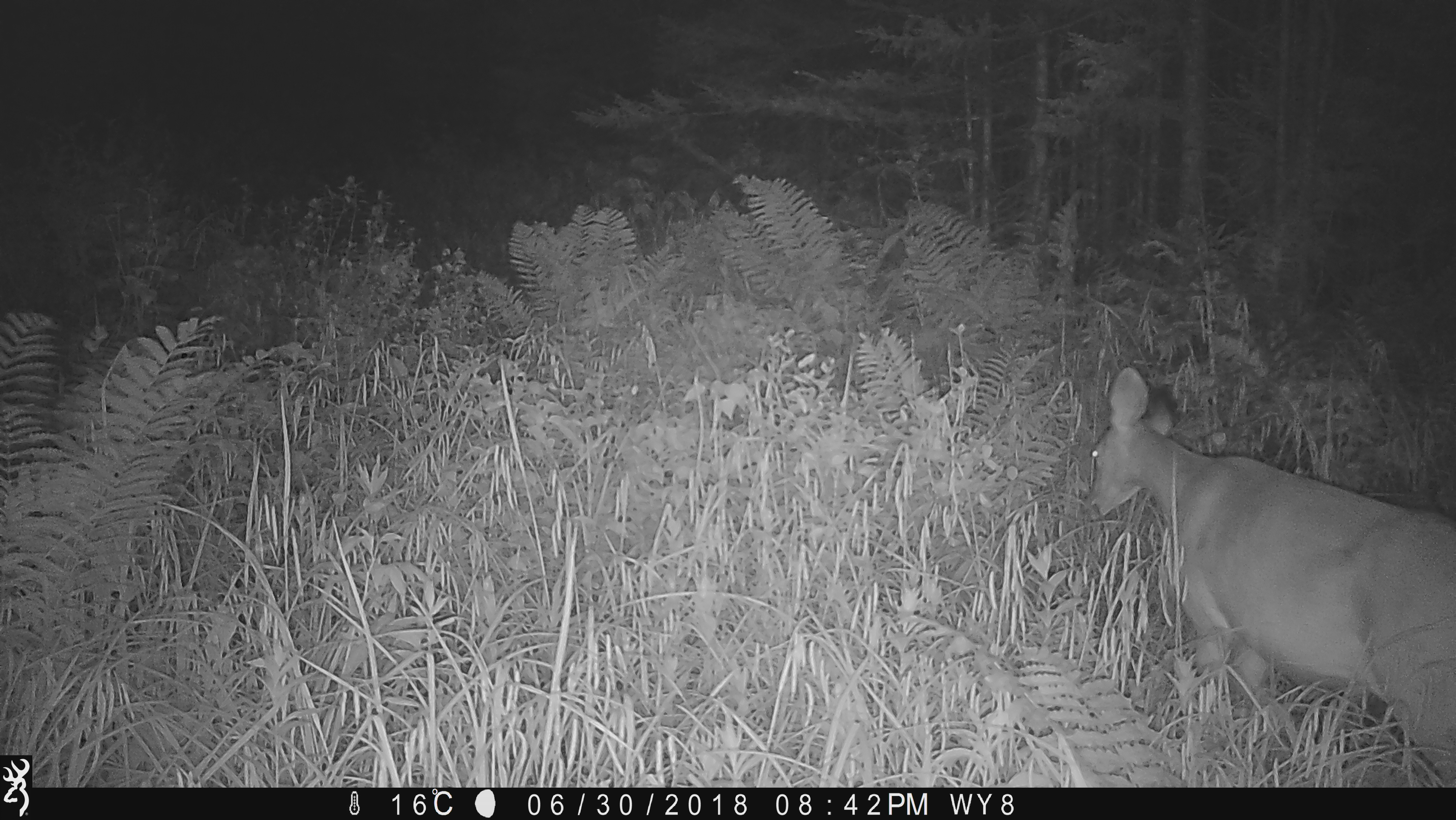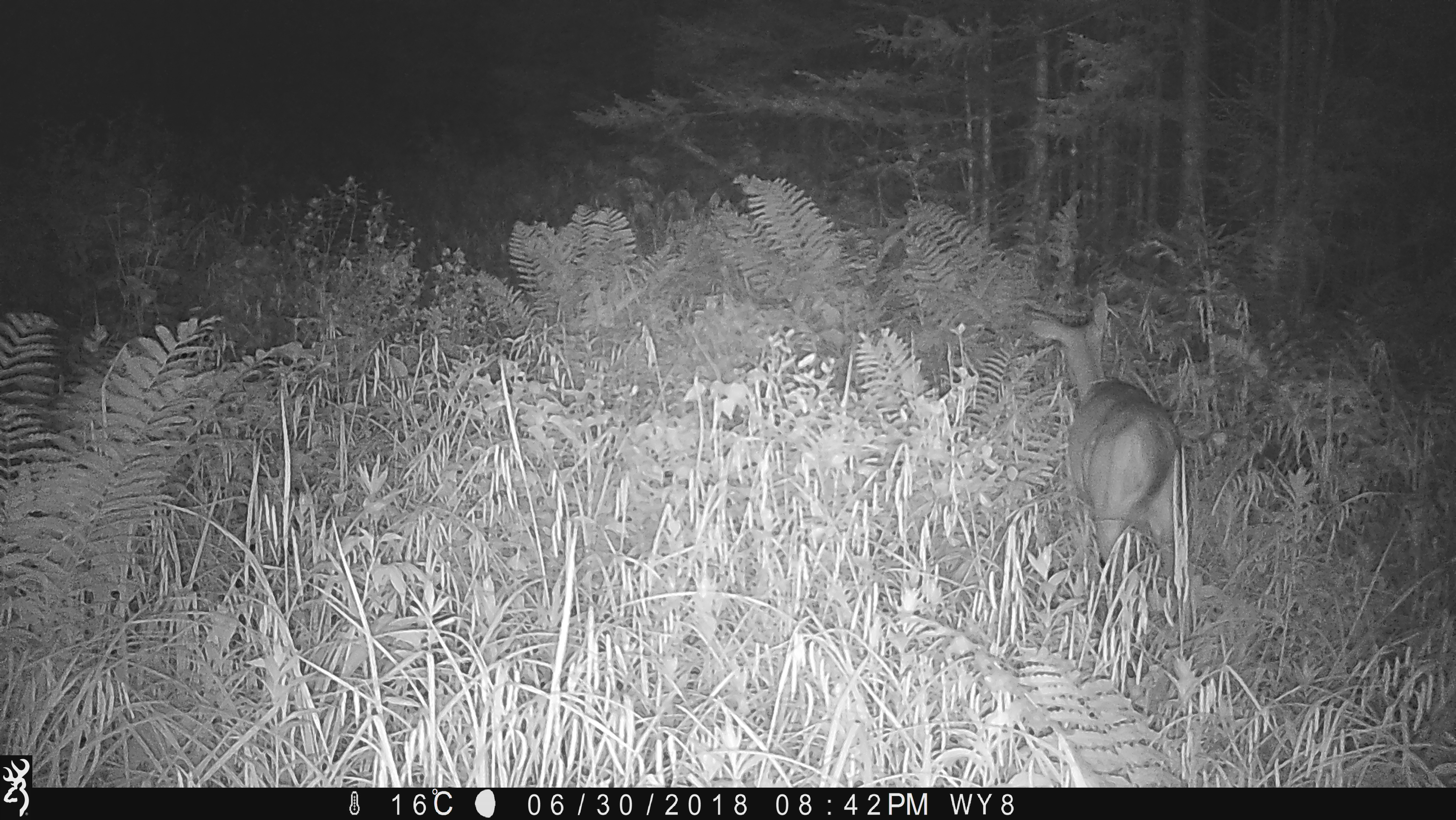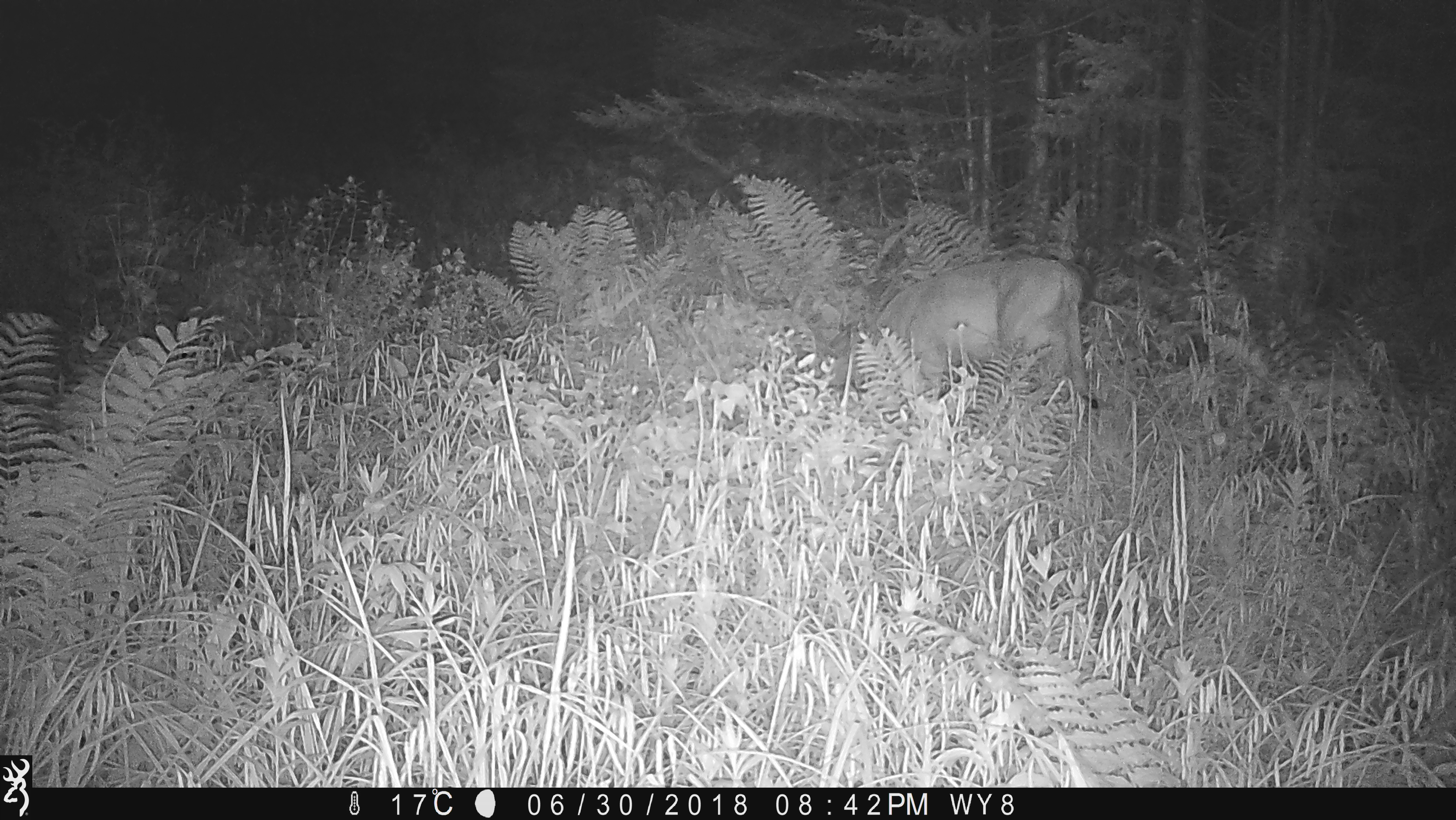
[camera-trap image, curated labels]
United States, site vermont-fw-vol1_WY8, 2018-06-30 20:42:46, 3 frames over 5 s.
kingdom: Animalia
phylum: Chordata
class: Mammalia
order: Artiodactyla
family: Cervidae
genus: Odocoileus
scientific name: Odocoileus virginianus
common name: white-tailed deer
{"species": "white-tailed deer (Odocoileus virginianus)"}